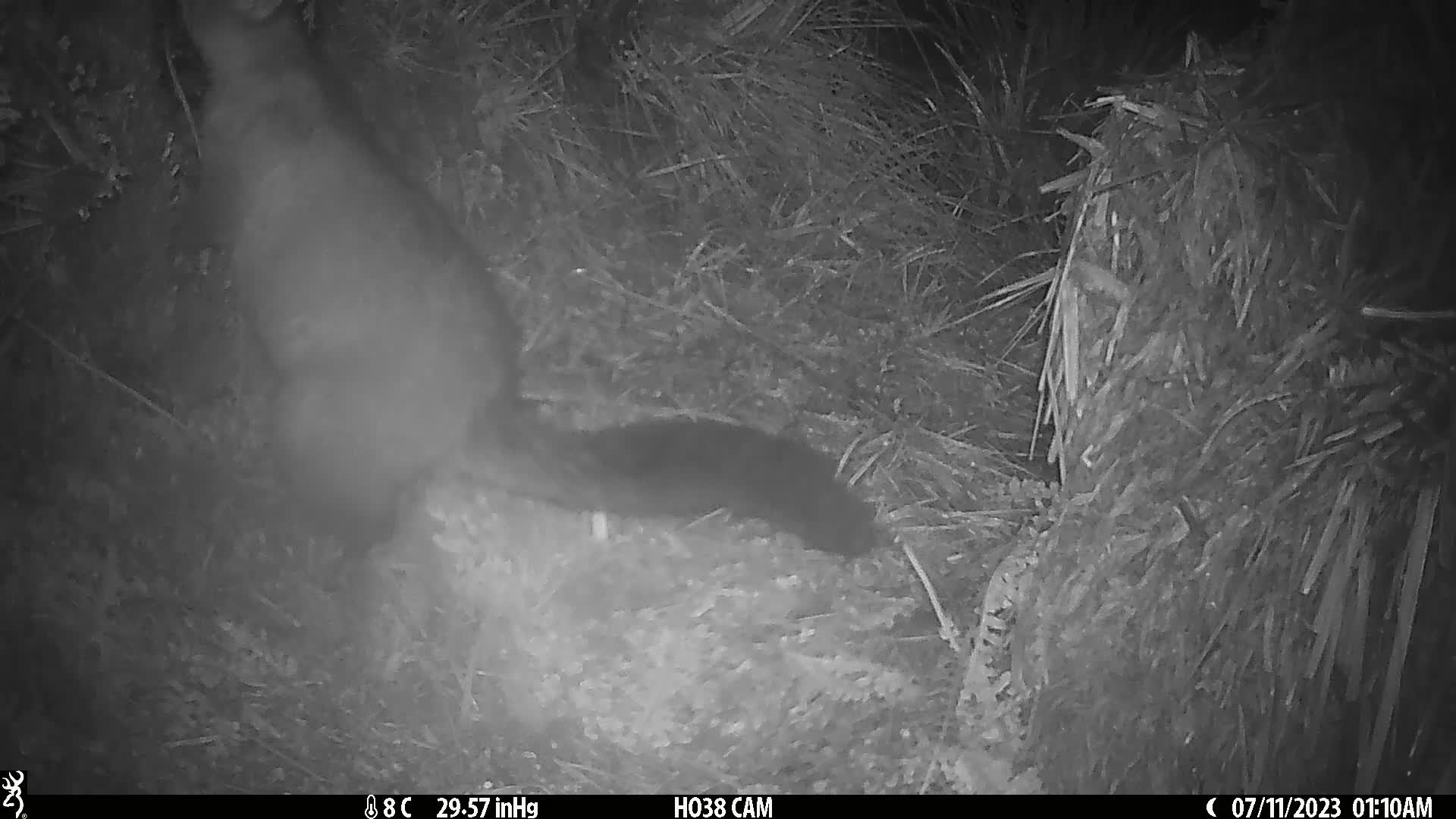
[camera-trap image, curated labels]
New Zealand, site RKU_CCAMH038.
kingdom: Animalia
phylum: Chordata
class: Mammalia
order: Diprotodontia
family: Phalangeridae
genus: Trichosurus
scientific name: Trichosurus vulpecula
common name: common brushtail possum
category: possum